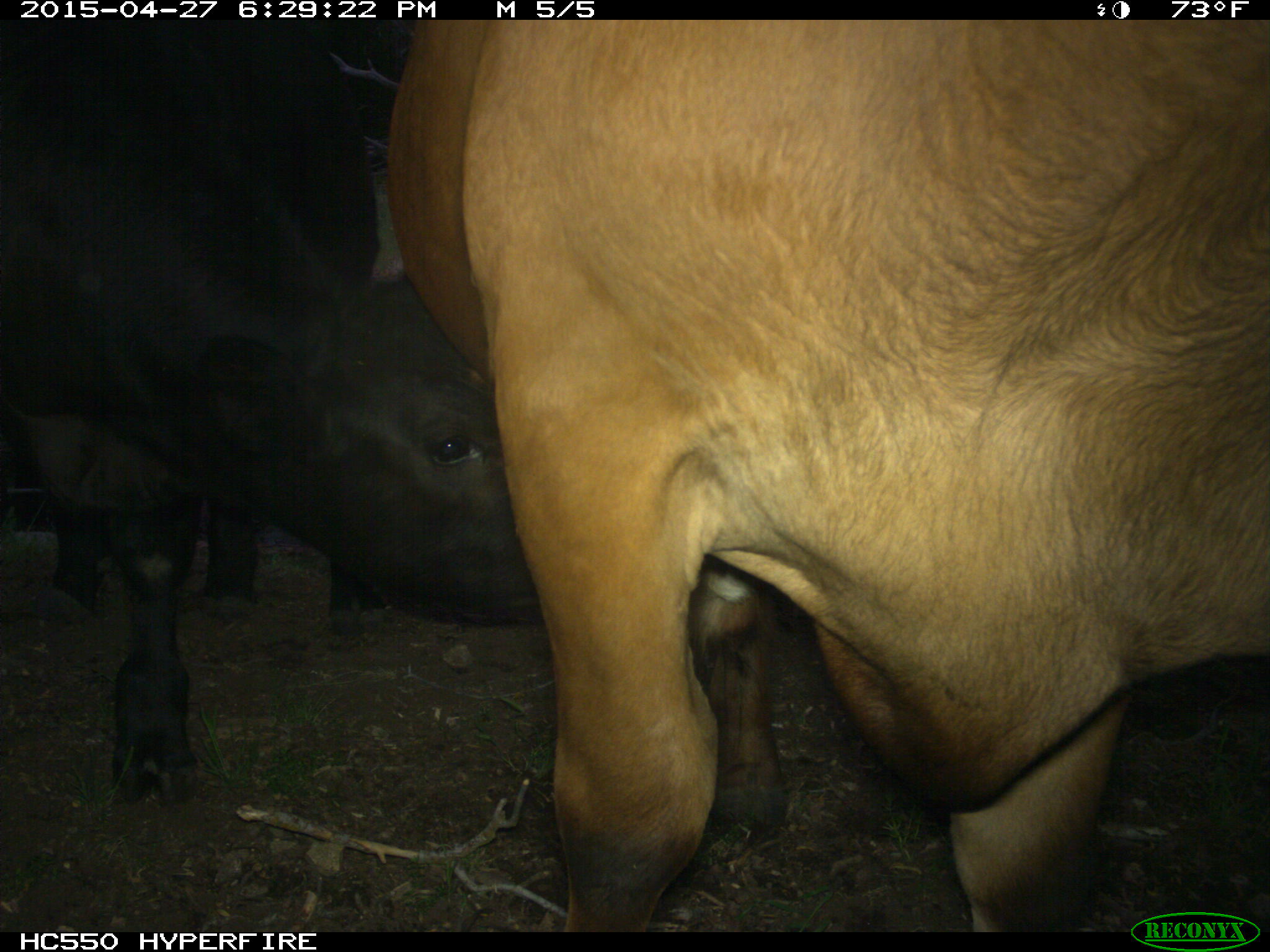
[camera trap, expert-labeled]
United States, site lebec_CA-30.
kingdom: Animalia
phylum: Chordata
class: Mammalia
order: Artiodactyla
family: Bovidae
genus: Bos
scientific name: Bos taurus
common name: domestic cow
Bos taurus (domestic cow).